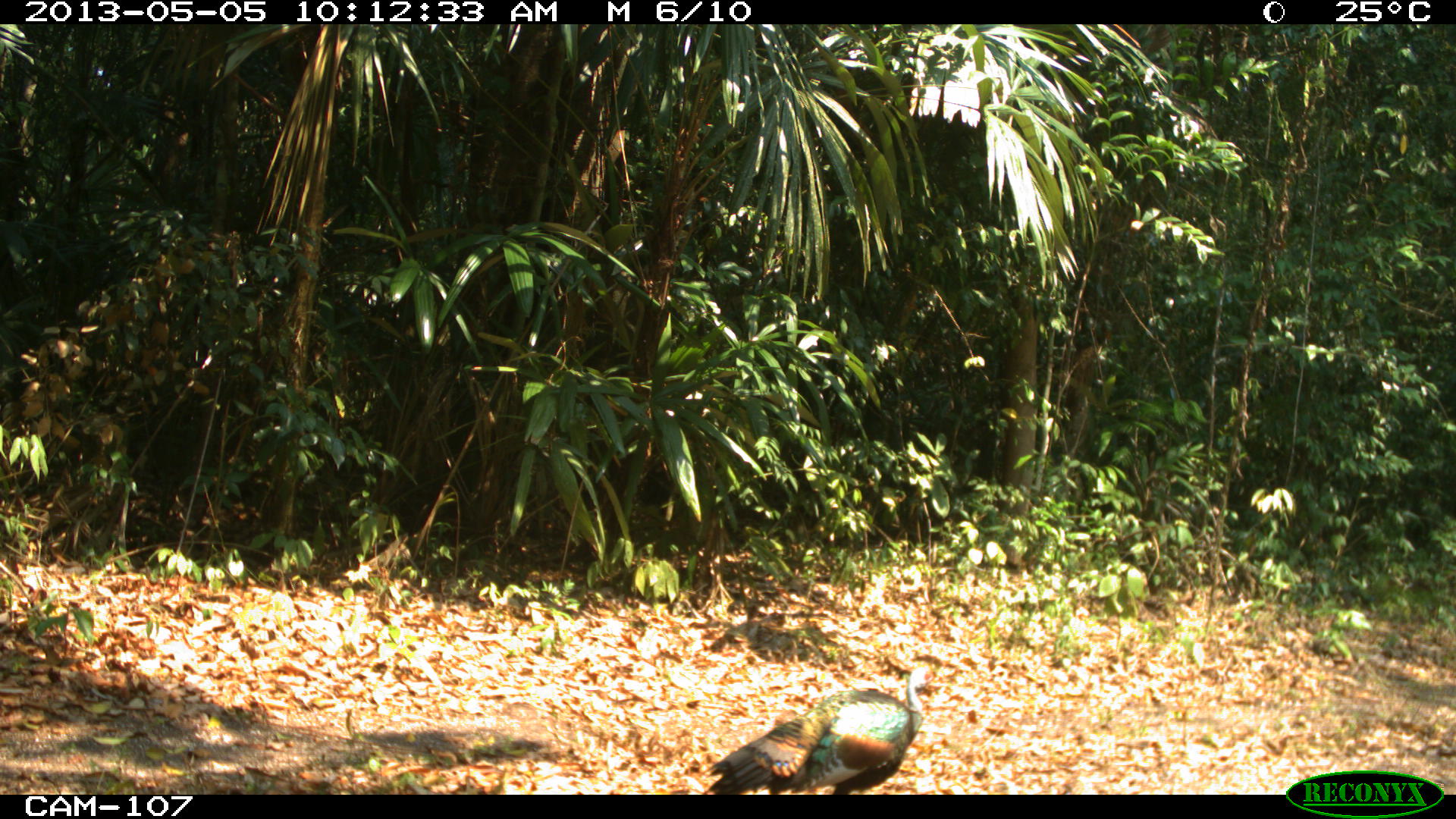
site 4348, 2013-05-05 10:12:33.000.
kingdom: Animalia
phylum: Chordata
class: Aves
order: Galliformes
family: Phasianidae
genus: Meleagris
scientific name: Meleagris ocellata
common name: ocellated turkey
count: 1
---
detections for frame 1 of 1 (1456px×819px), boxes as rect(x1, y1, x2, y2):
meleagris ocellata: rect(701, 666, 925, 792)